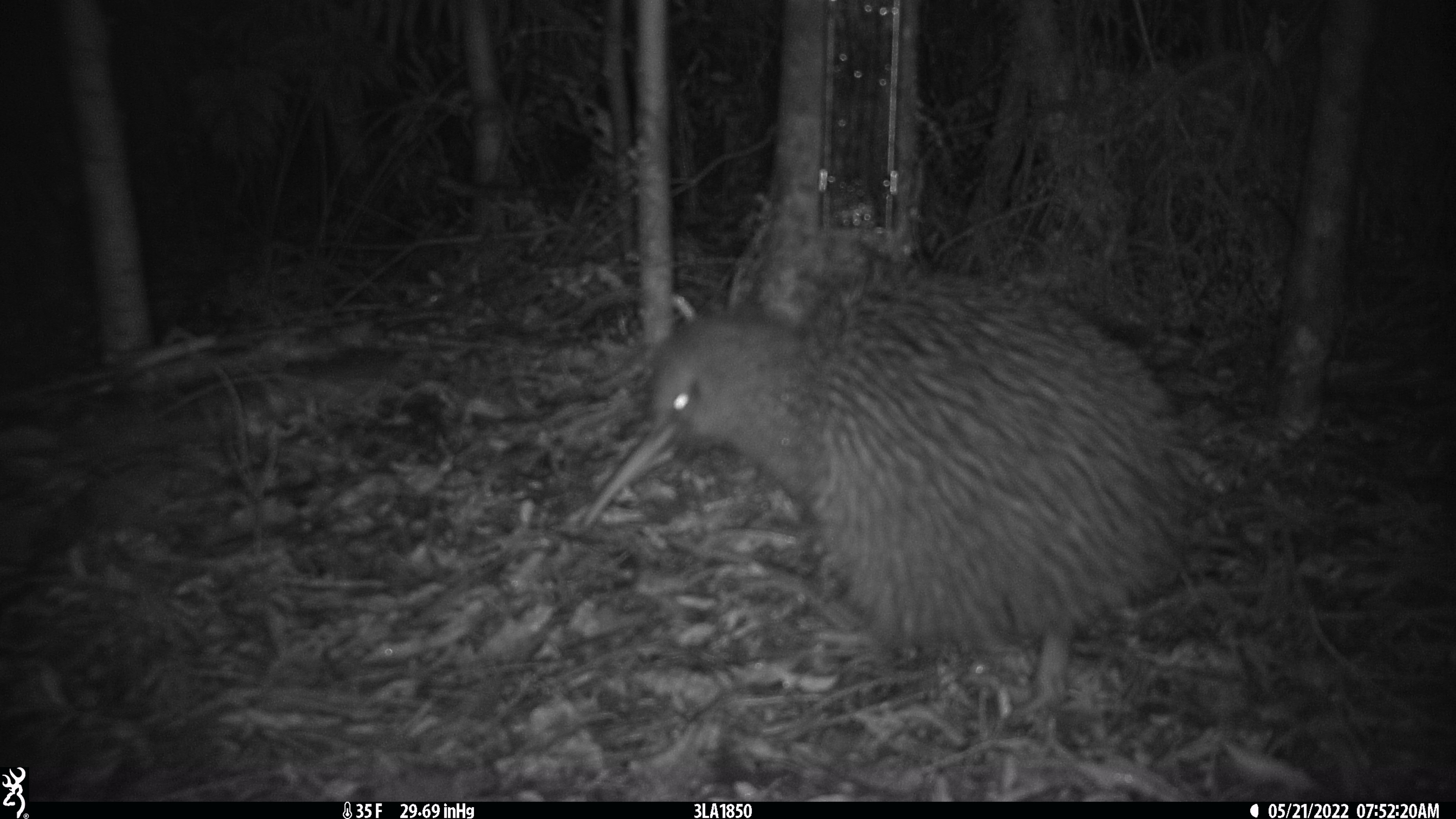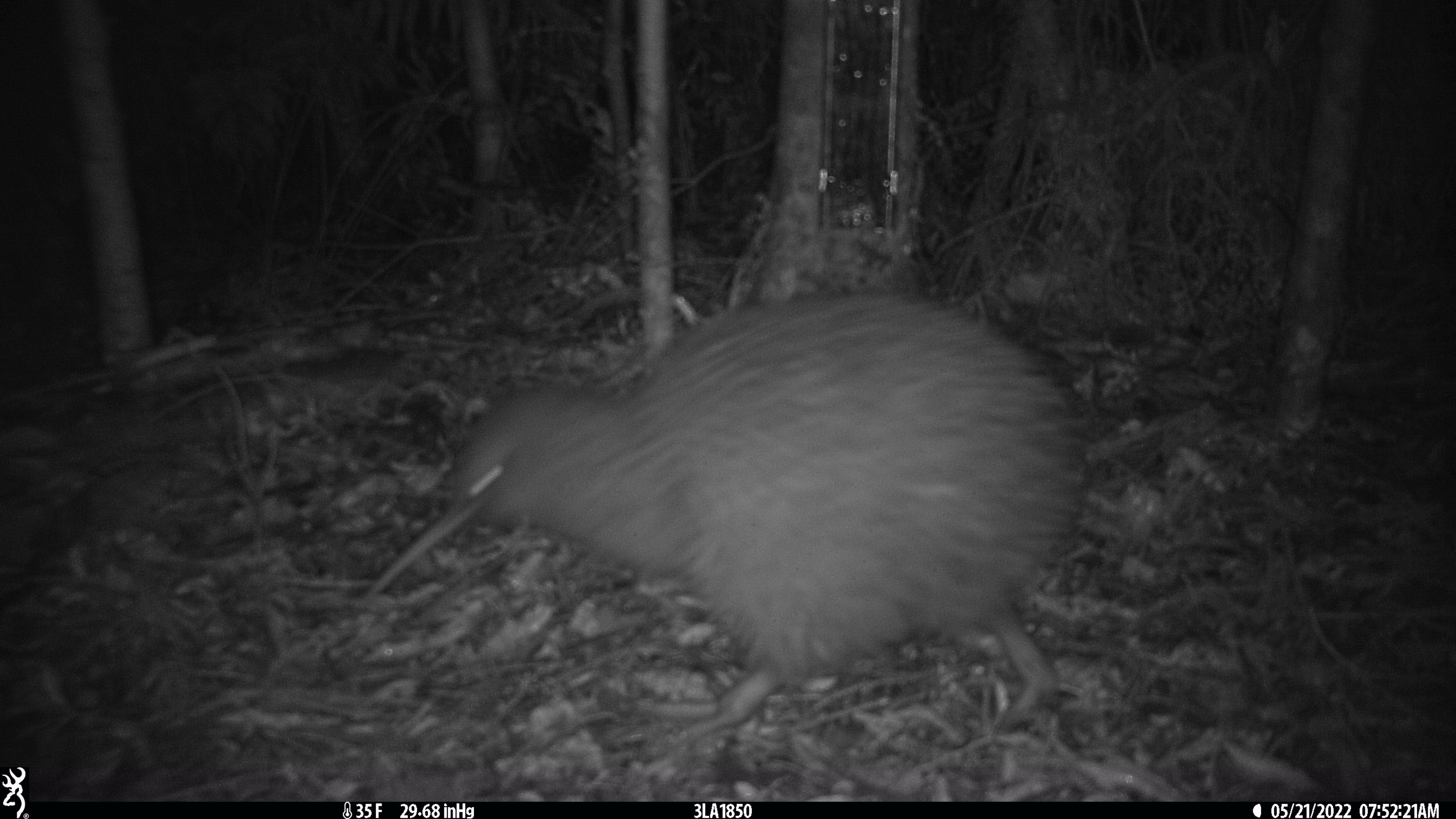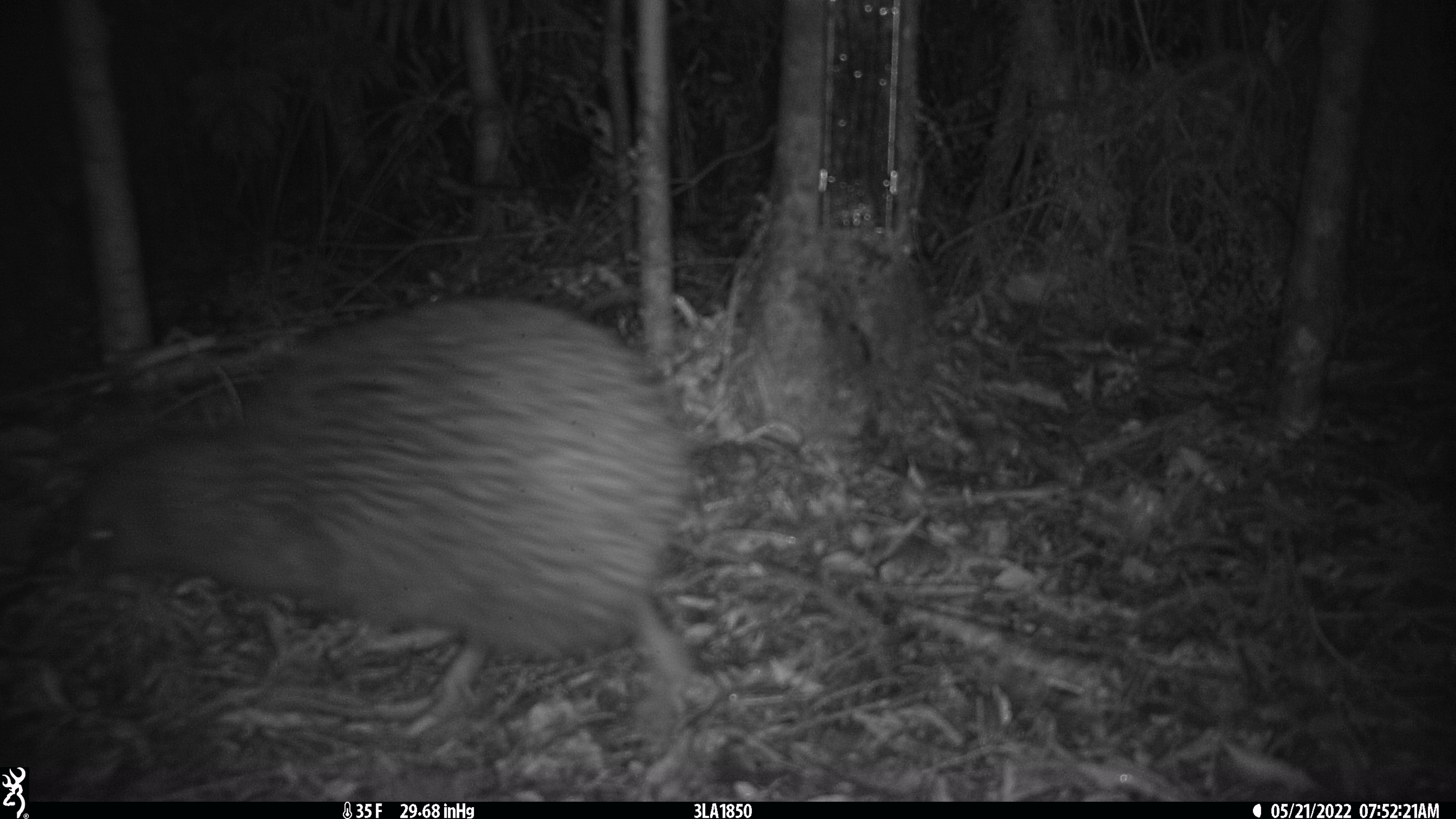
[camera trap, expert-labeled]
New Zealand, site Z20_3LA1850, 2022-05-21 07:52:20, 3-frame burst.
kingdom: Animalia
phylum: Chordata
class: Aves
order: Apterygiformes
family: Apterygidae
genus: Apteryx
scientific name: Apteryx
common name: kiwi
Kiwi (Apteryx).